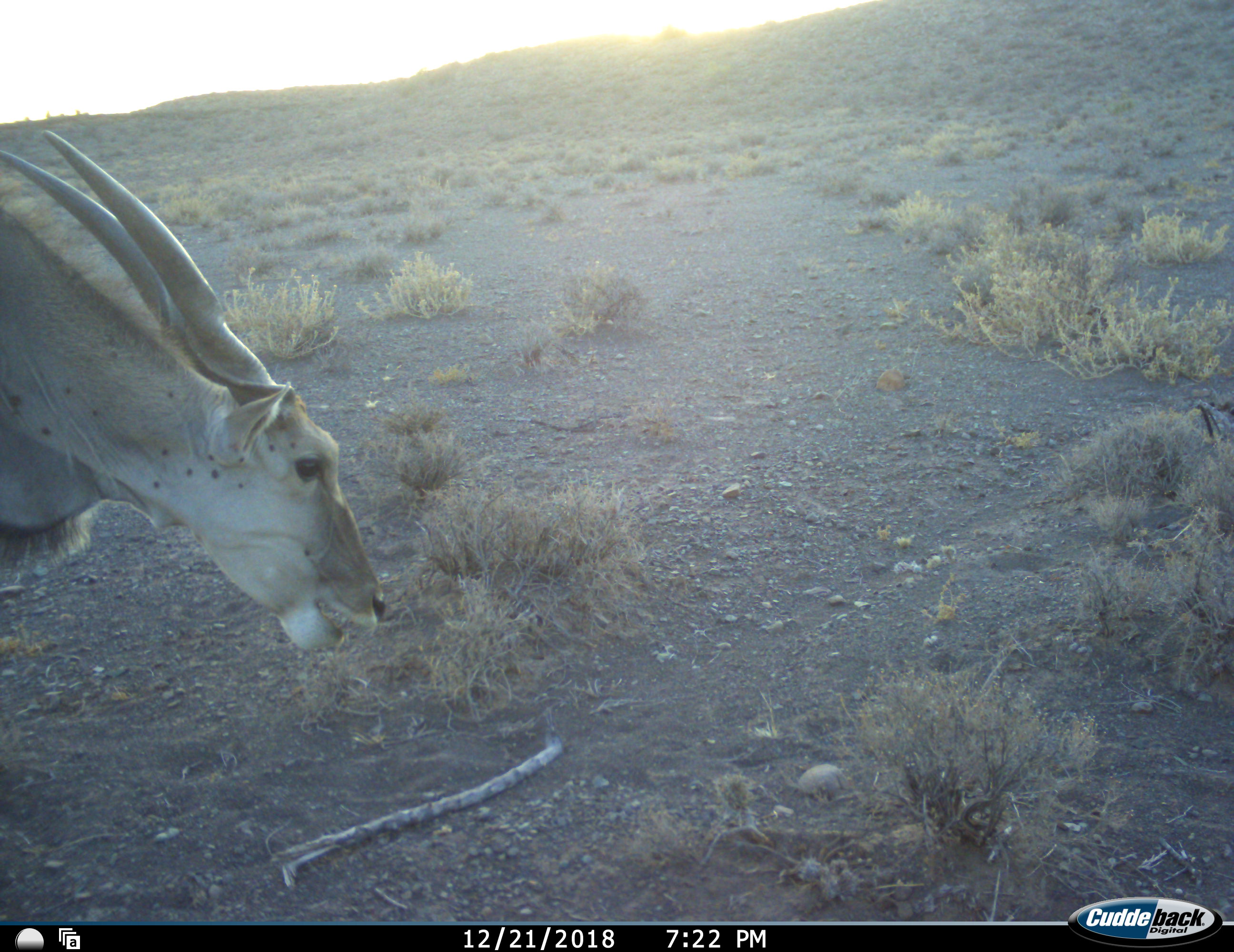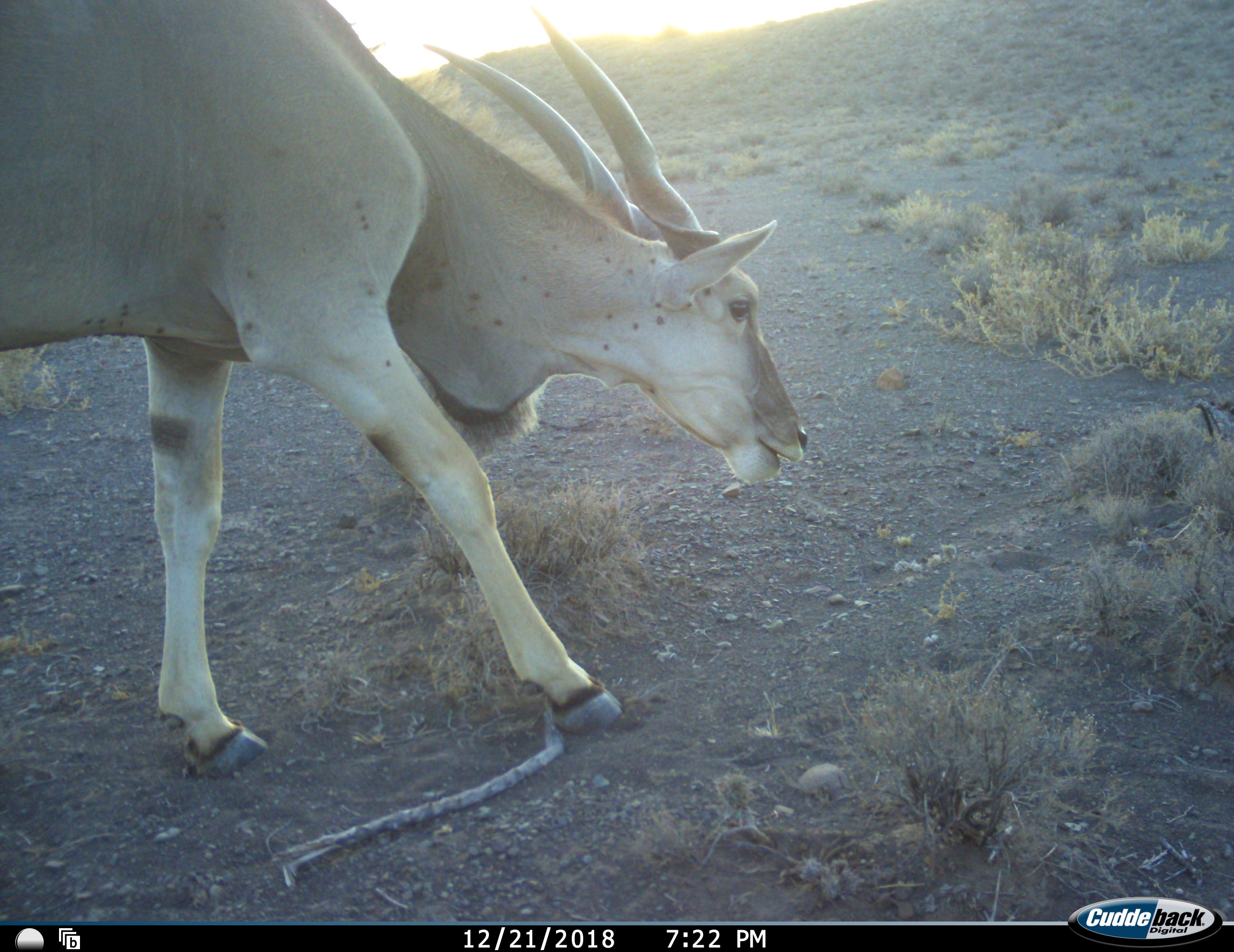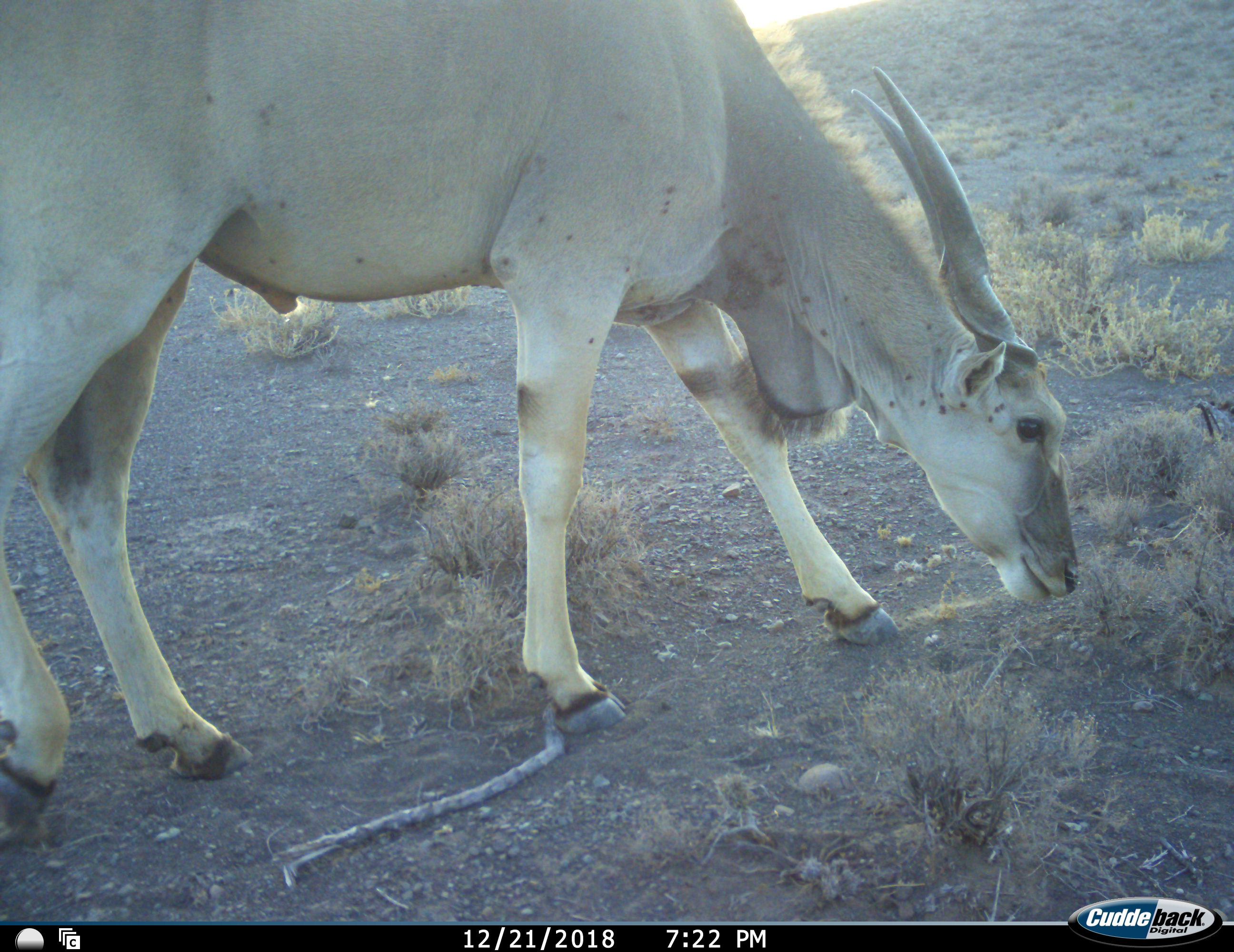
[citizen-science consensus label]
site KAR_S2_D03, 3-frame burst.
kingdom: Animalia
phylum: Chordata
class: Mammalia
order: Artiodactyla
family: Bovidae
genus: Tragelaphus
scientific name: Tragelaphus oryx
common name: eland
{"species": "eland (Tragelaphus oryx)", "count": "1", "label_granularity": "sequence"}